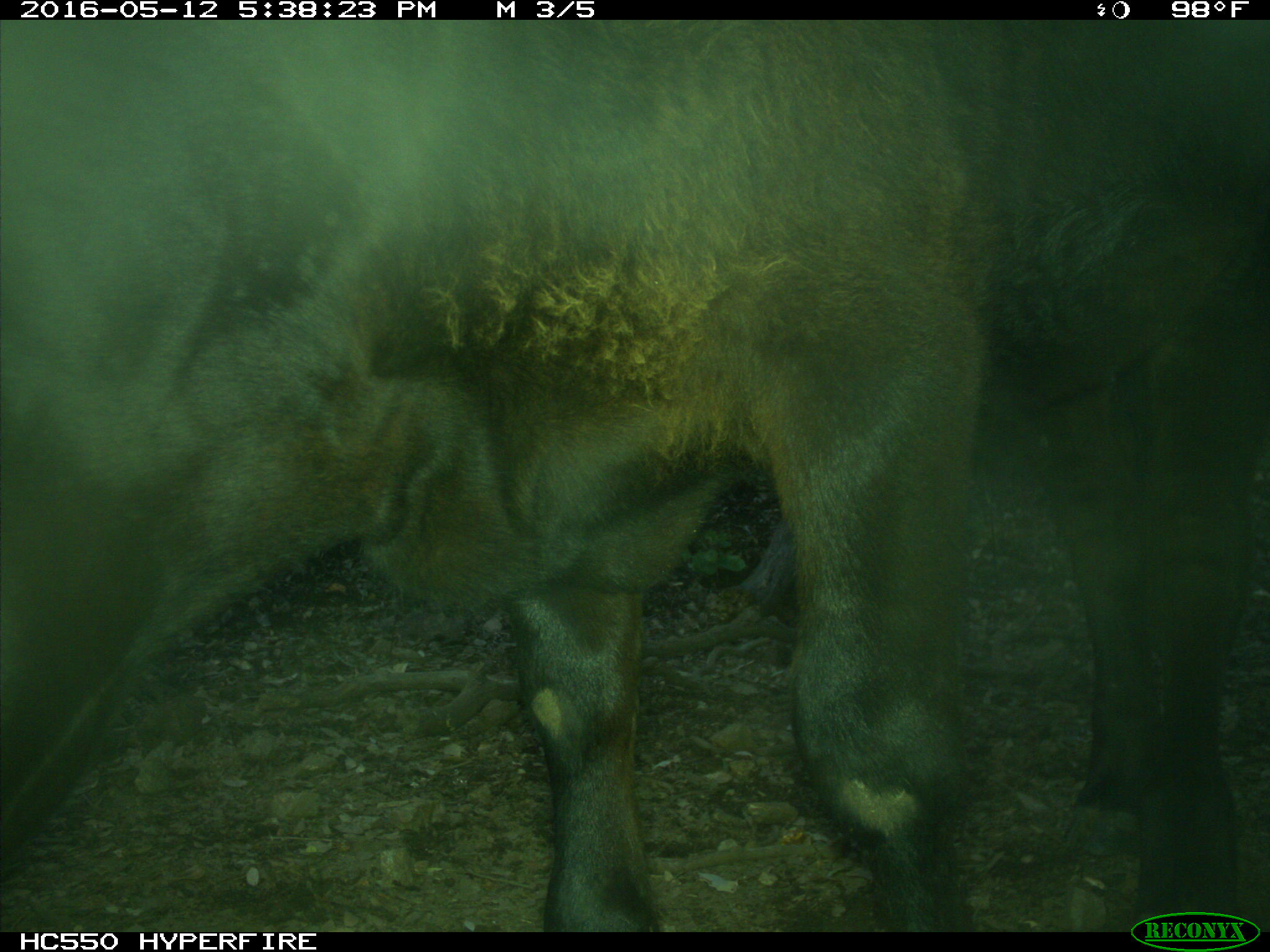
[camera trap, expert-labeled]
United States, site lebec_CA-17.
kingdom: Animalia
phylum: Chordata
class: Mammalia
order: Artiodactyla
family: Bovidae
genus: Bos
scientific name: Bos taurus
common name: domestic cow